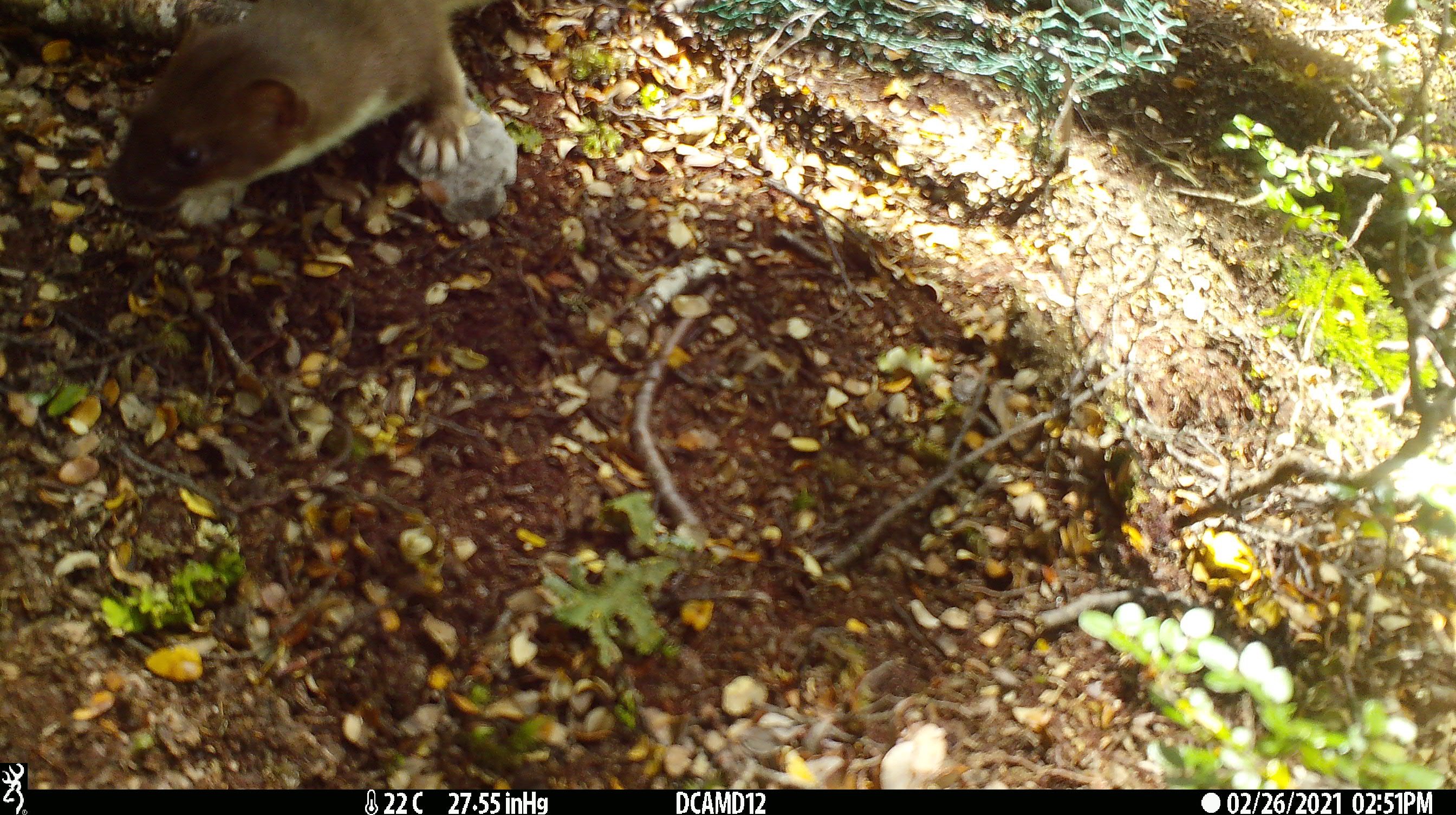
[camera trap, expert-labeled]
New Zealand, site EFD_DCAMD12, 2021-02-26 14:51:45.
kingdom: Animalia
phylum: Chordata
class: Mammalia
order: Carnivora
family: Mustelidae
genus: Mustela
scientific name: Mustela erminea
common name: stoat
Stoat (Mustela erminea).